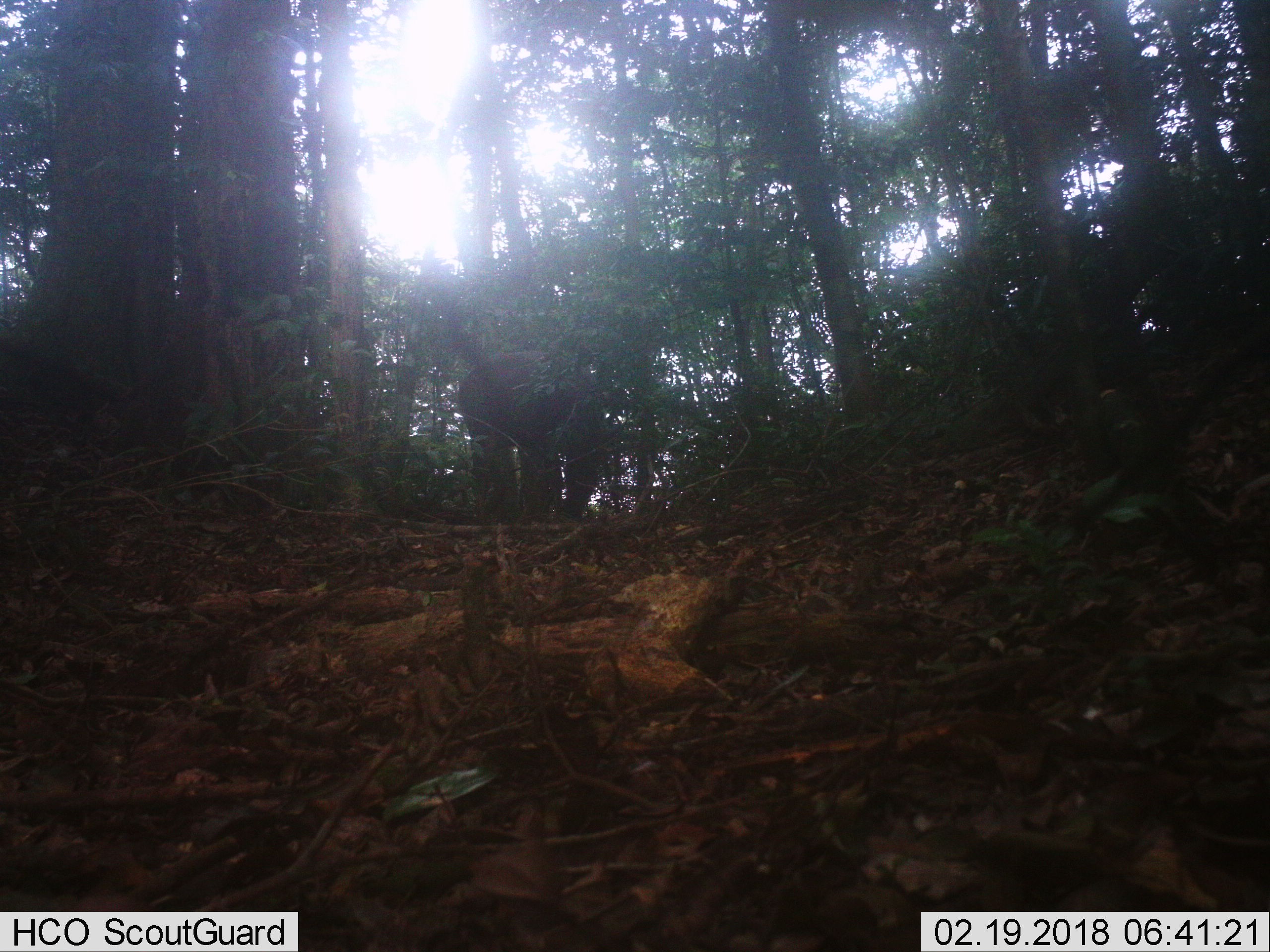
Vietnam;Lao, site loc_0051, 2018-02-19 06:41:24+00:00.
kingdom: Animalia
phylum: Chordata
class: Mammalia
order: Artiodactyla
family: Cervidae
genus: Rusa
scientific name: Rusa unicolor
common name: sambar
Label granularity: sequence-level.